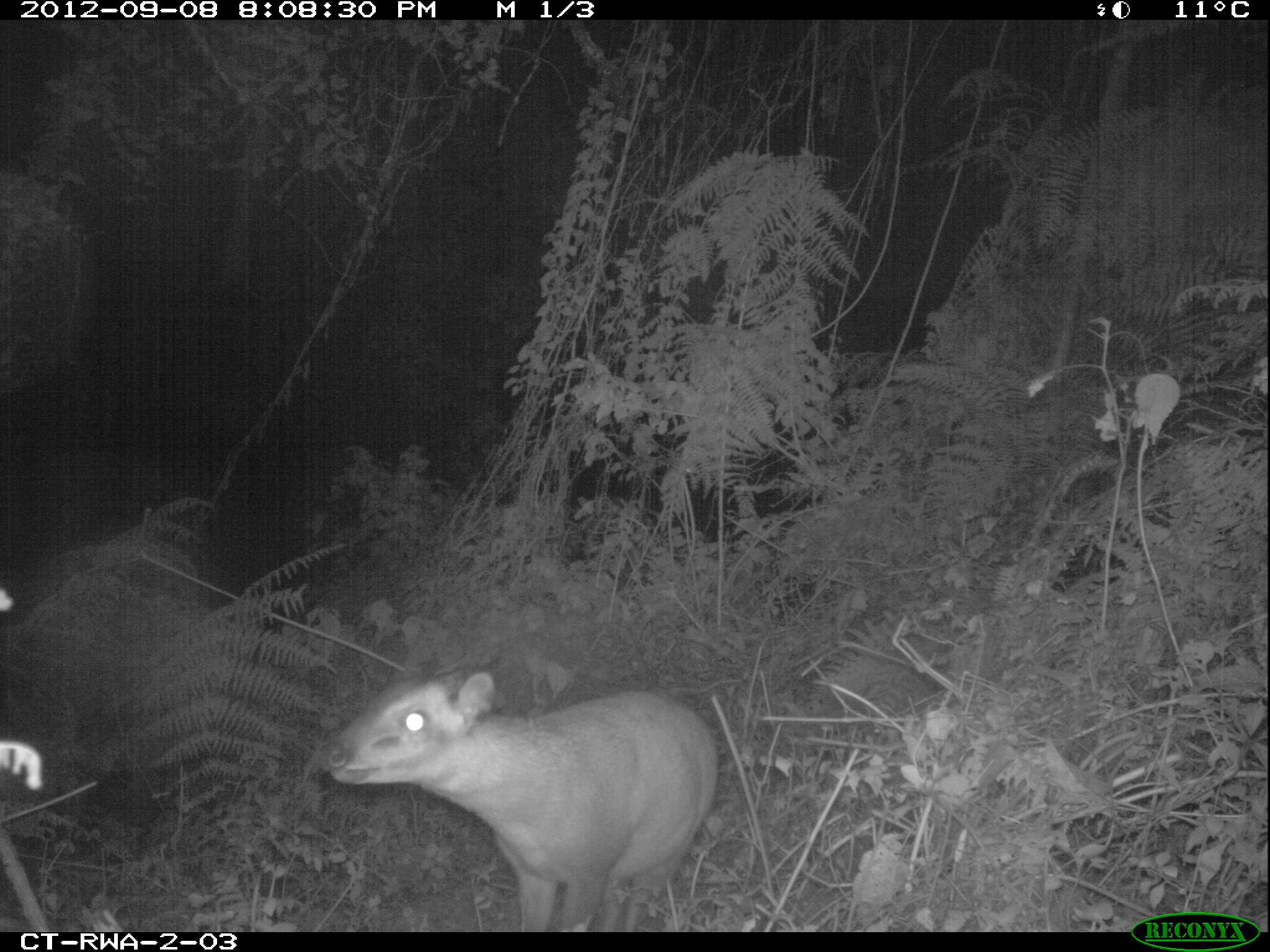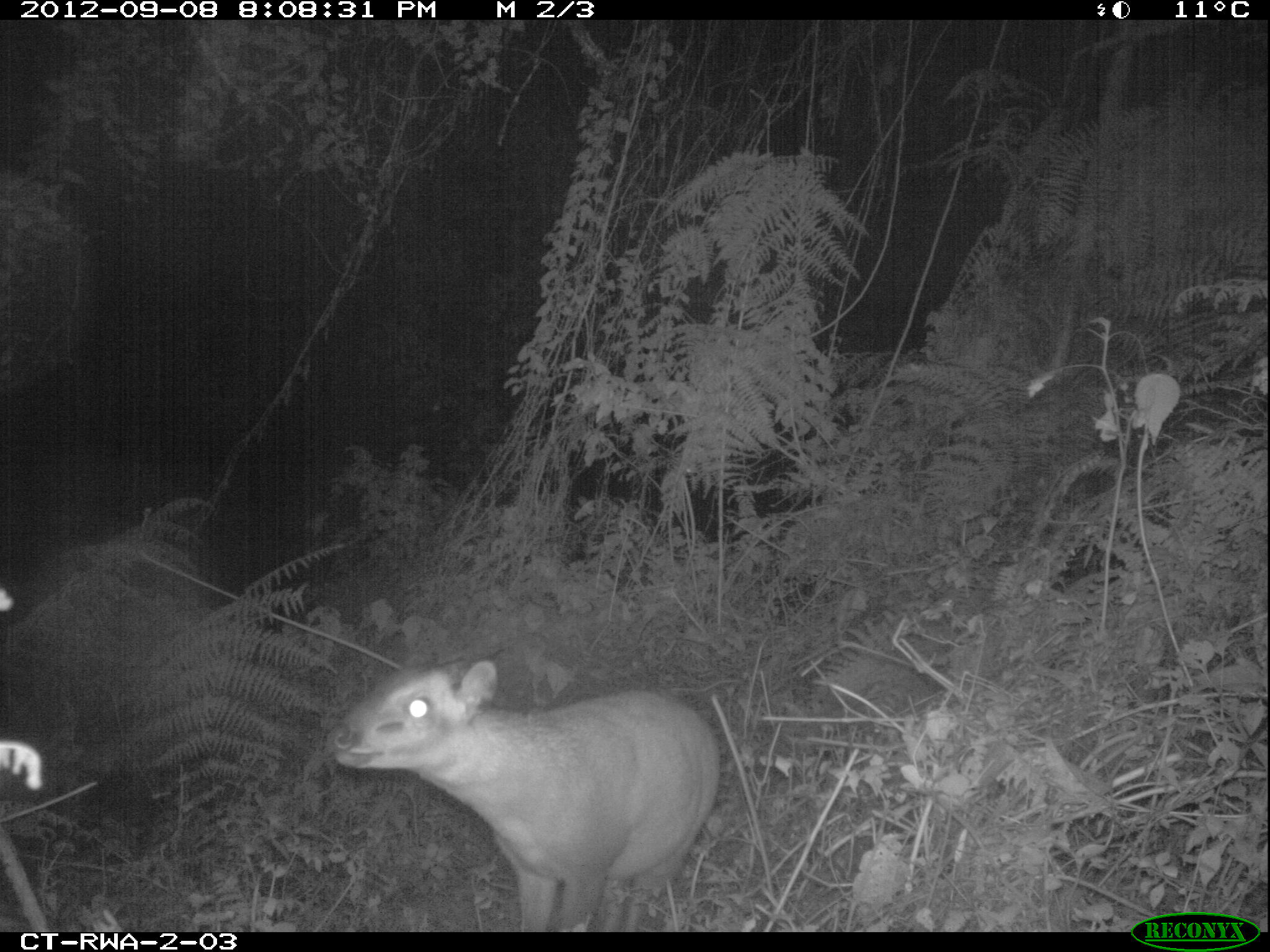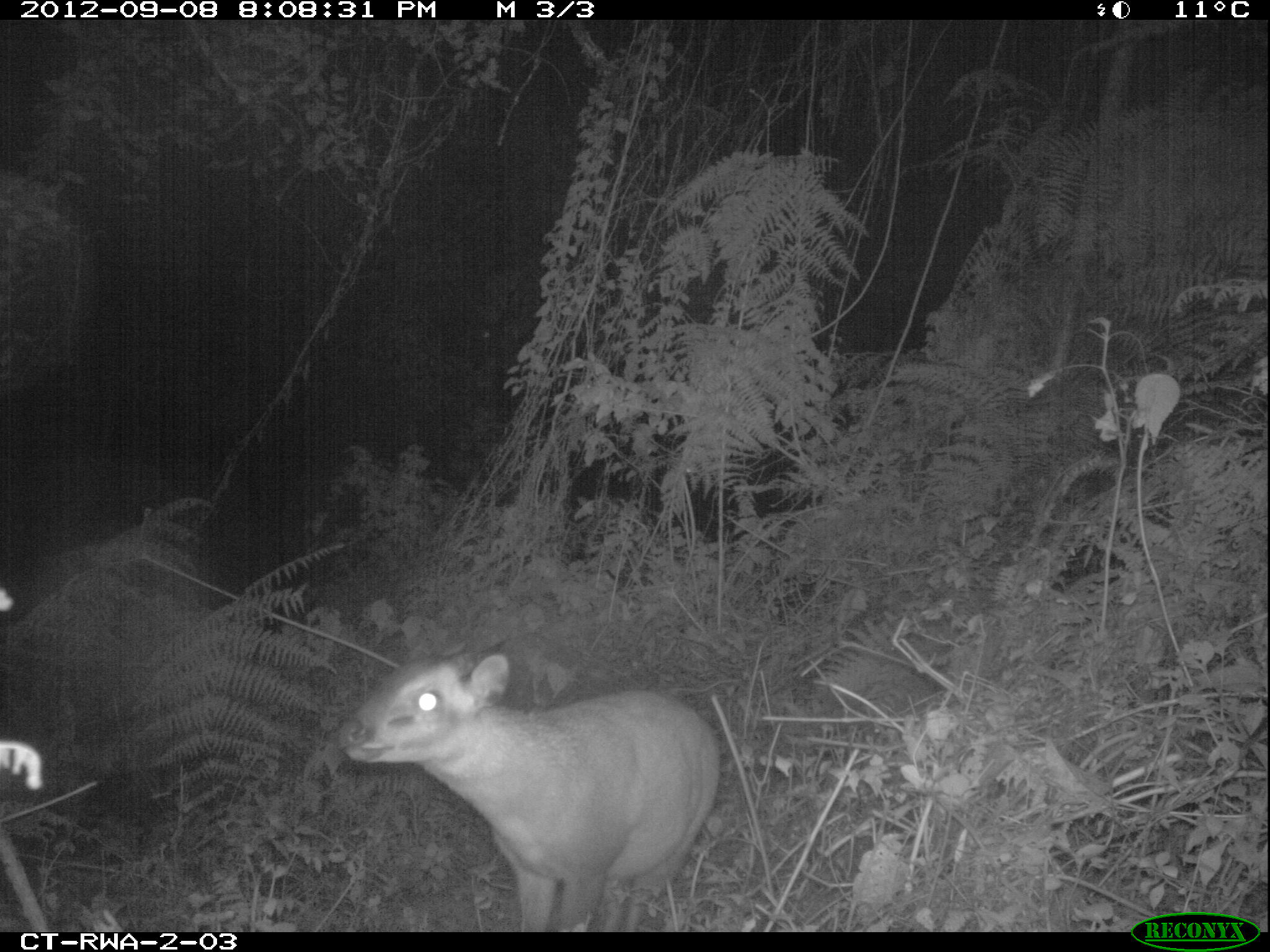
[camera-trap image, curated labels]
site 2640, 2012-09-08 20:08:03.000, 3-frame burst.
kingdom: Animalia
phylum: Chordata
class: Mammalia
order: Artiodactyla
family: Bovidae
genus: Cephalophus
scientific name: Cephalophus nigrifrons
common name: black-fronted duiker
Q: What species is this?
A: Cephalophus nigrifrons (black-fronted duiker).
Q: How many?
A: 1.